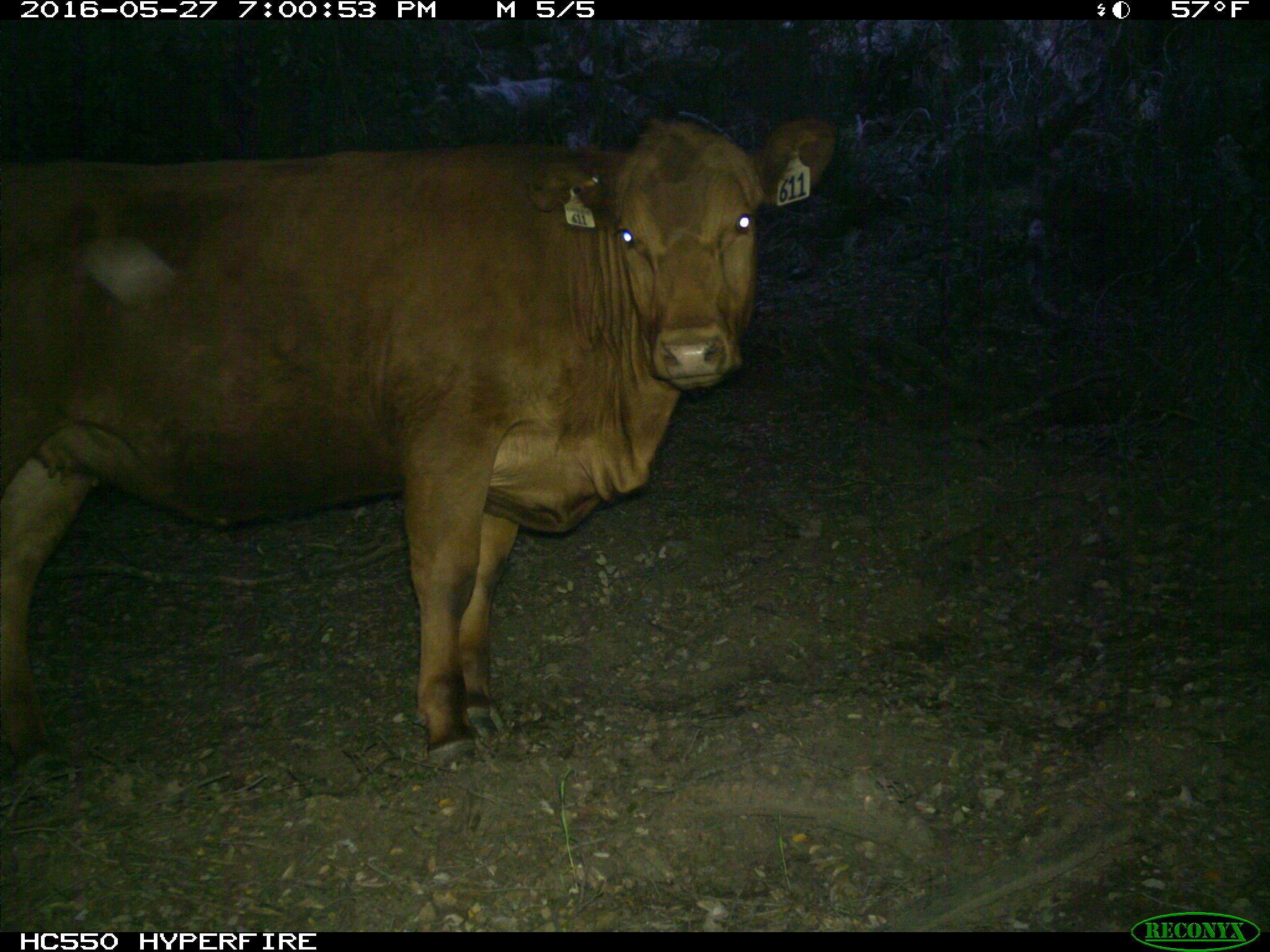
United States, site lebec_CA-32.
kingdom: Animalia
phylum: Chordata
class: Mammalia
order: Artiodactyla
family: Bovidae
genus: Bos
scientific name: Bos taurus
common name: domestic cow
Bos taurus (domestic cow).